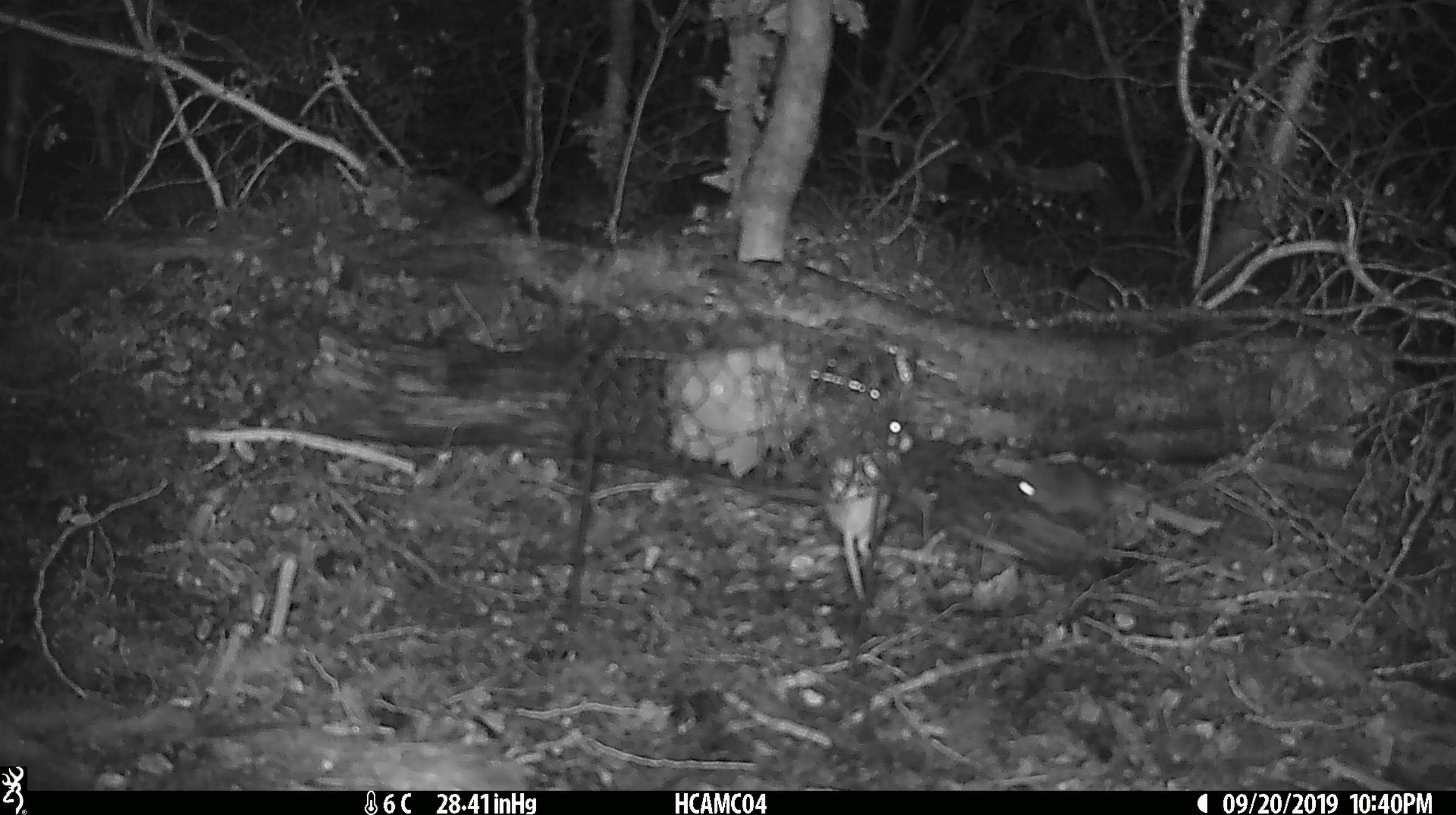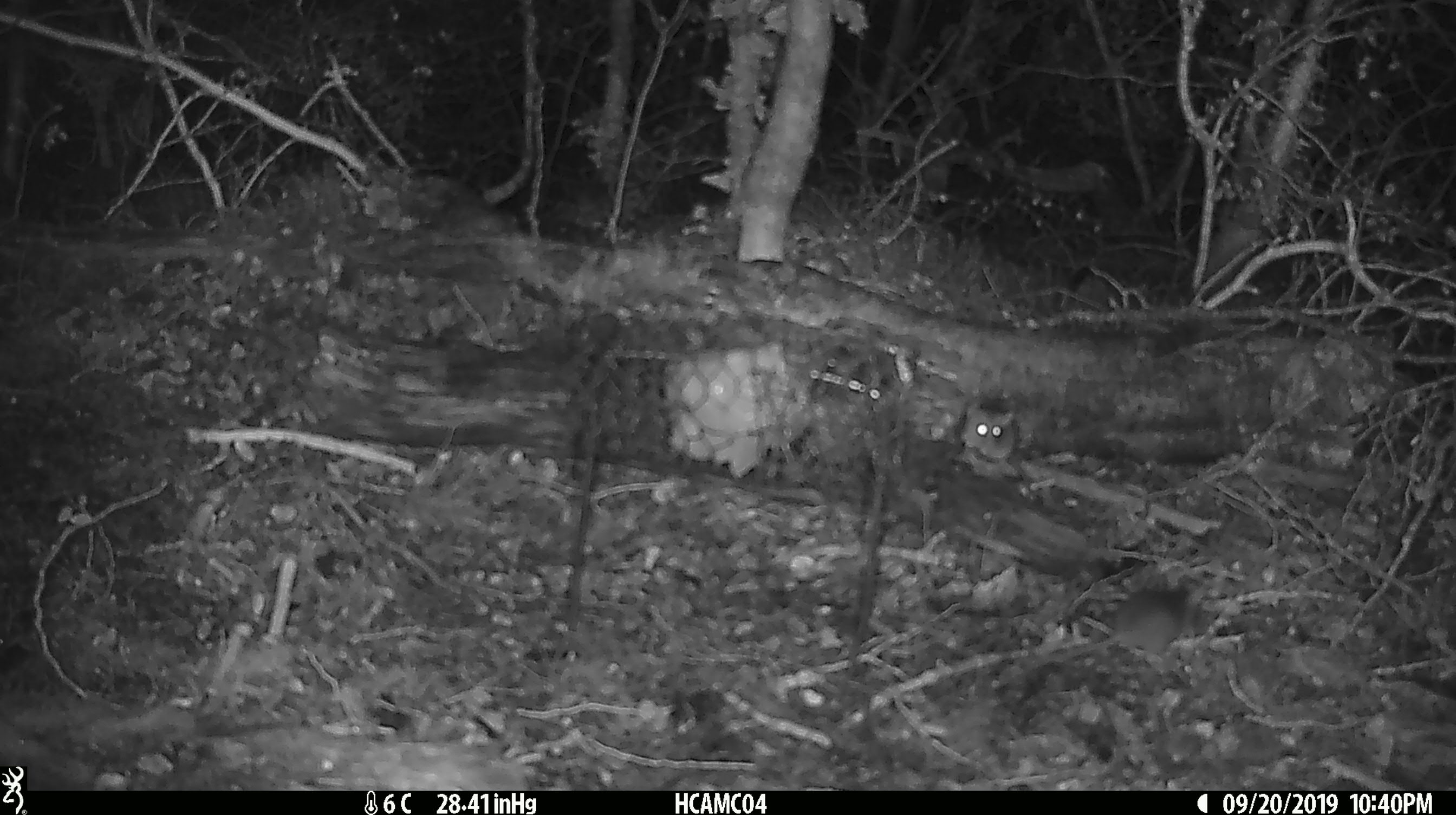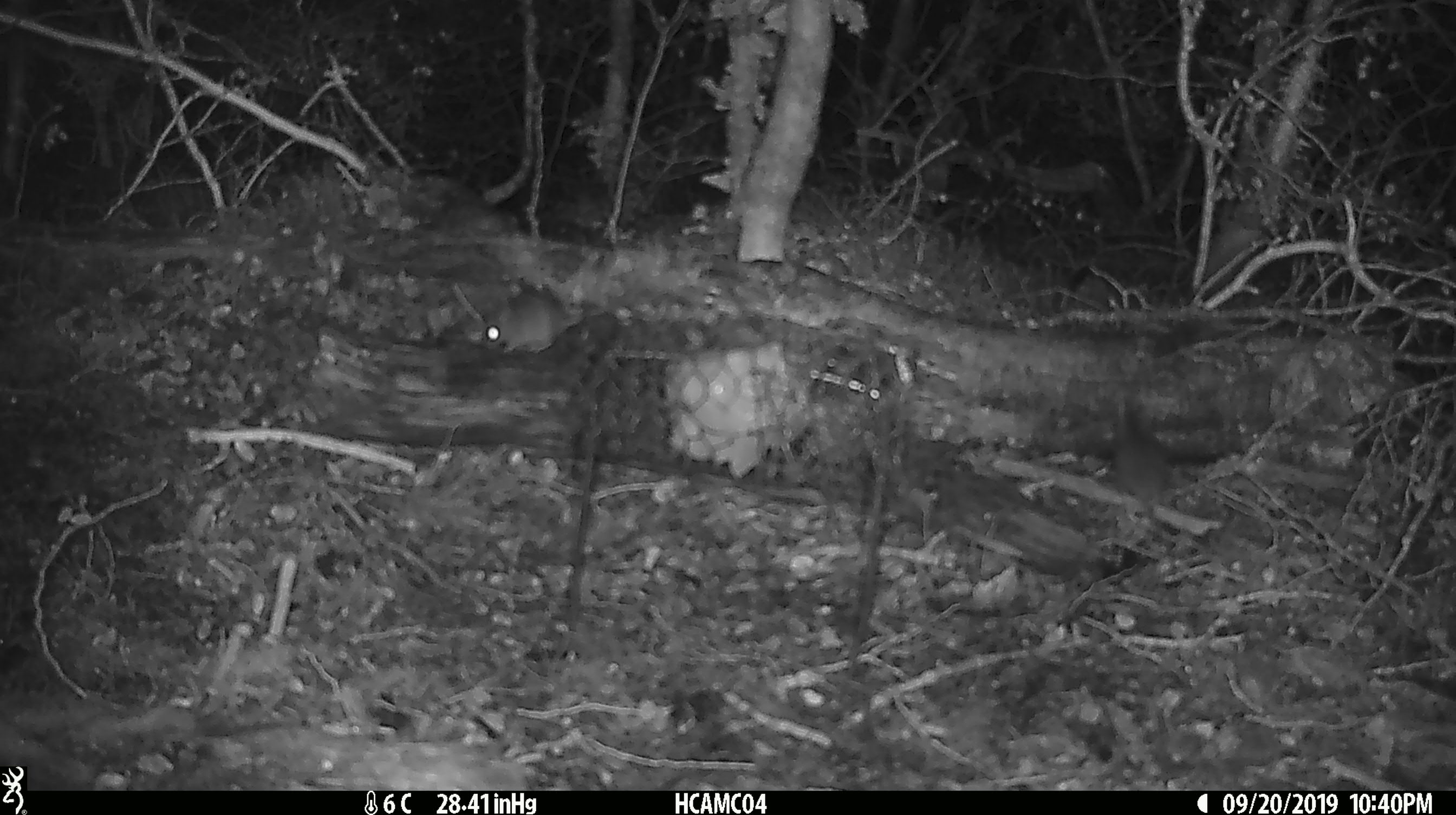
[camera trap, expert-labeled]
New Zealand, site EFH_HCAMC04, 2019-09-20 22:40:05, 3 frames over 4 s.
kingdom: Animalia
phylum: Chordata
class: Mammalia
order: Rodentia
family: Muridae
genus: Mus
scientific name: Mus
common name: mouse